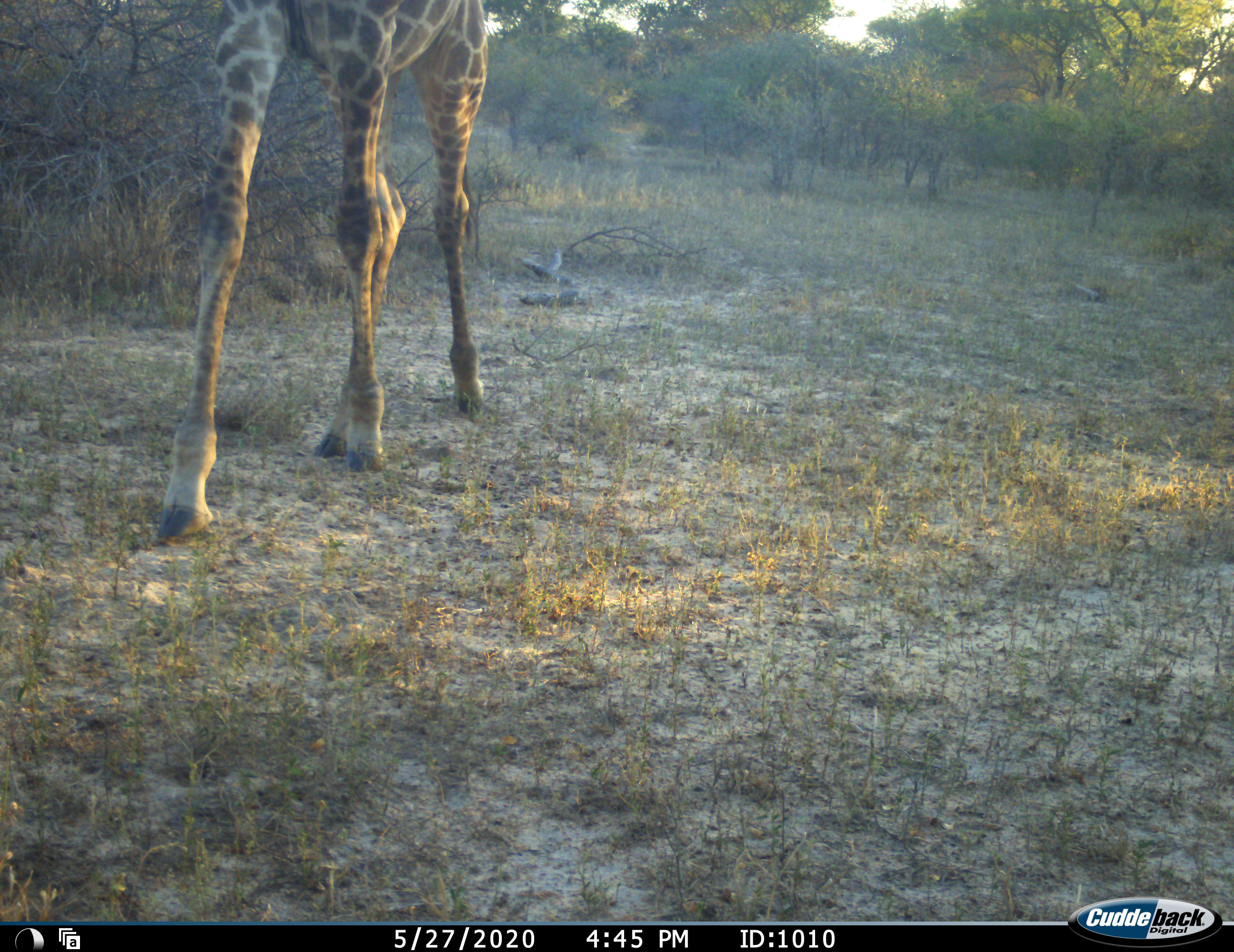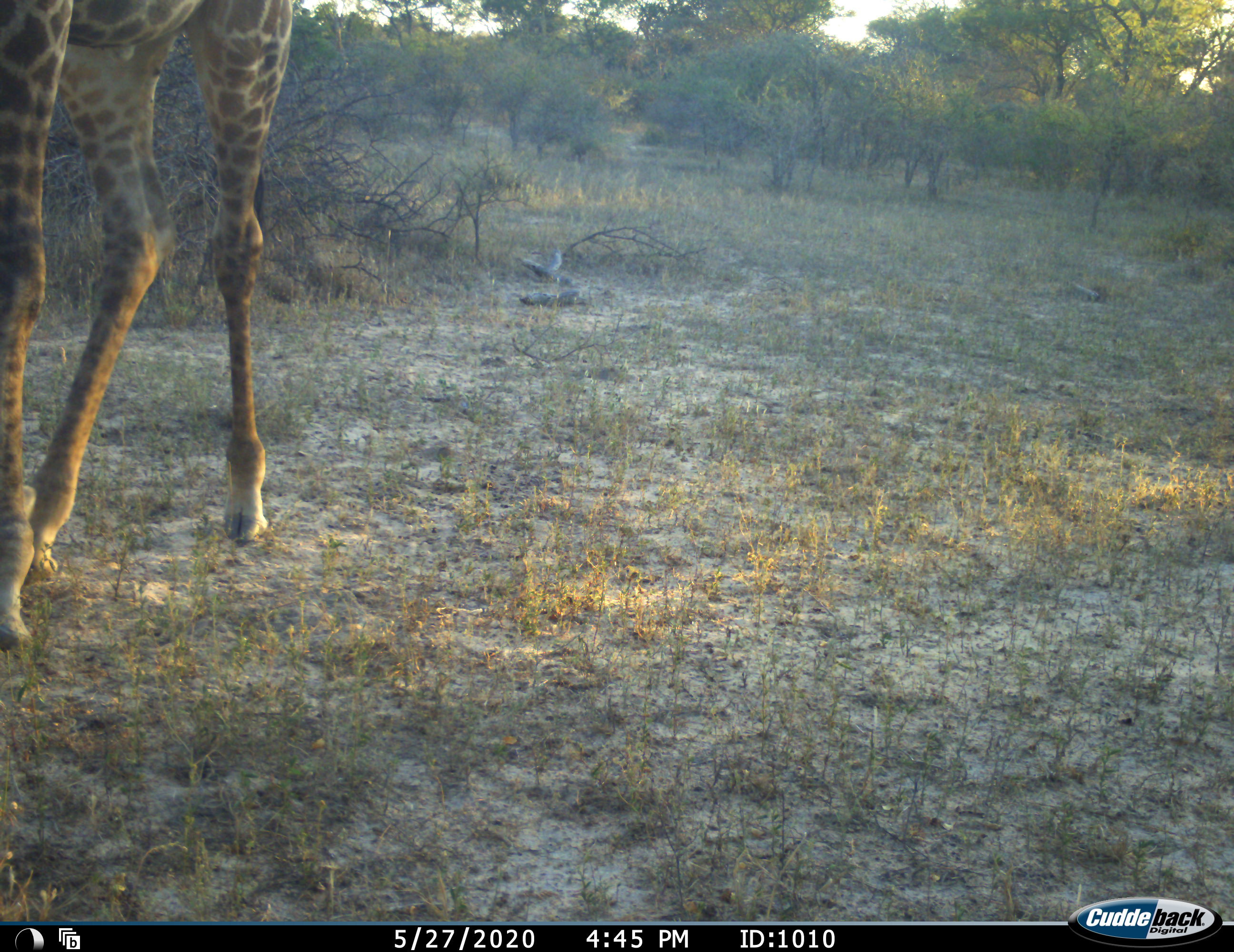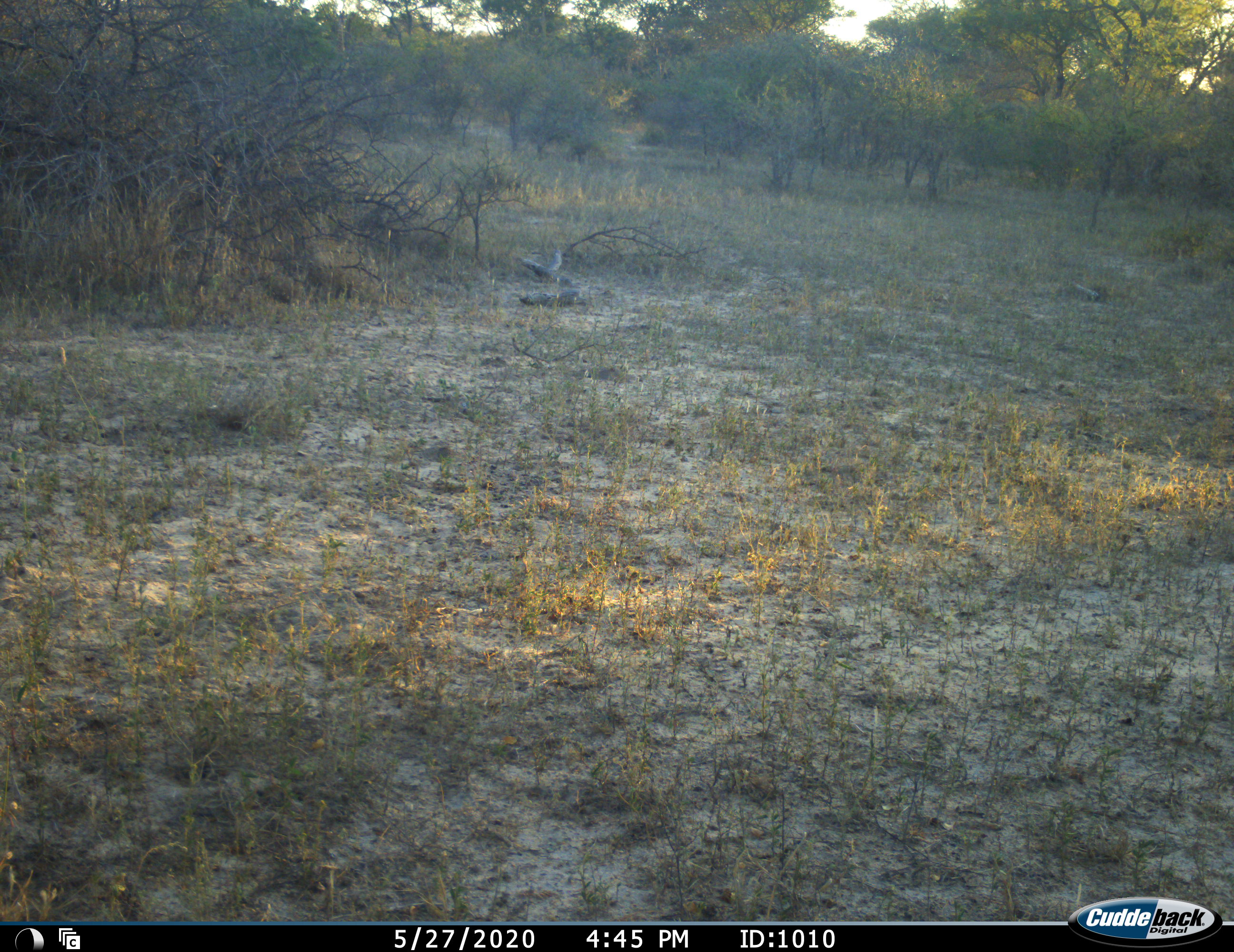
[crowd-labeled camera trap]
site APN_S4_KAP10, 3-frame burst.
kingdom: Animalia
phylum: Chordata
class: Mammalia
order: Artiodactyla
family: Giraffidae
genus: Giraffa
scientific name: Giraffa camelopardalis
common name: giraffe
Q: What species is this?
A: Giraffe (Giraffa camelopardalis).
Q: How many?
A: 1.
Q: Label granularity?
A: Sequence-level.